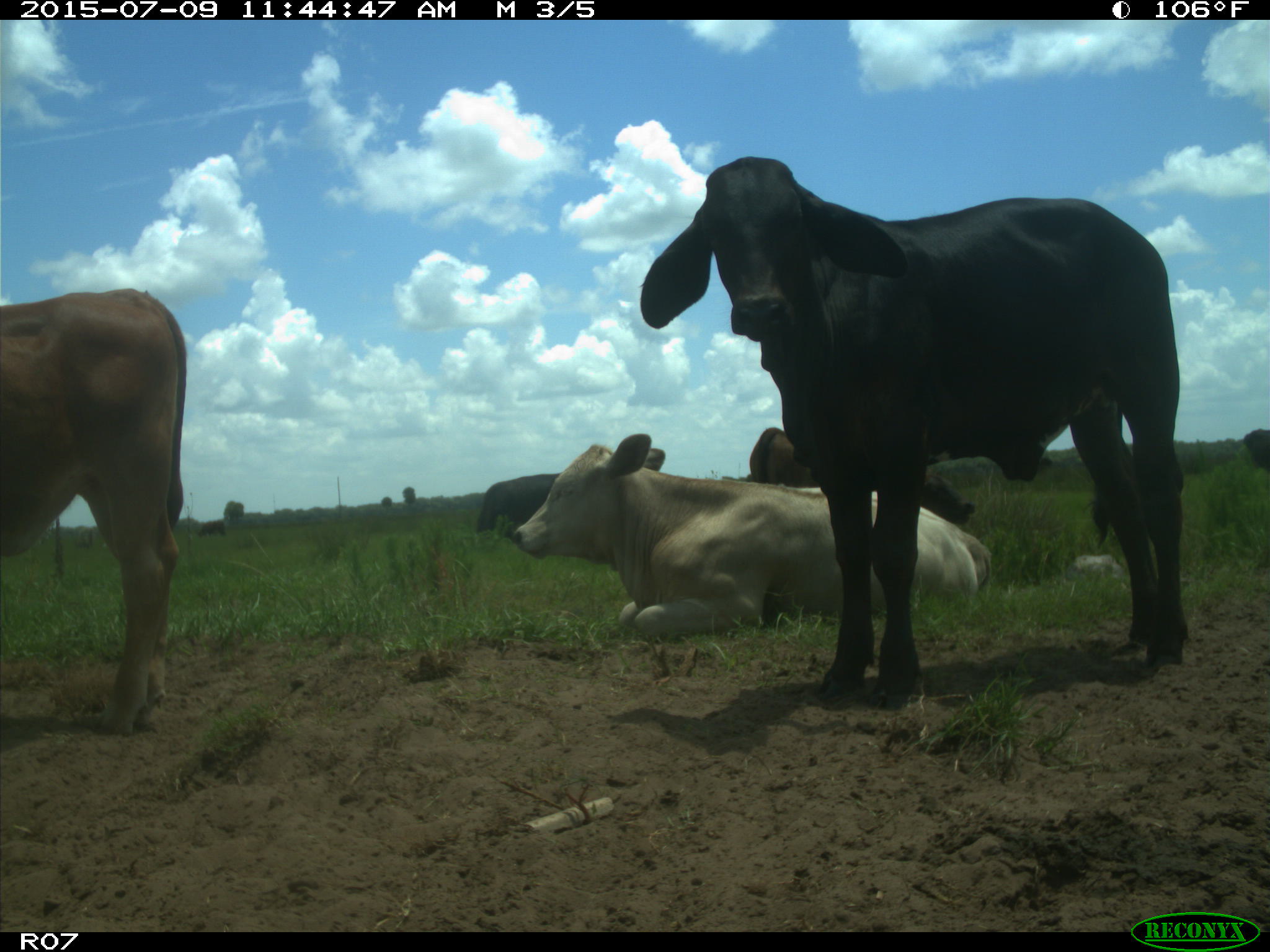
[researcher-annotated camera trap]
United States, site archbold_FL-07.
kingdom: Animalia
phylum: Chordata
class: Mammalia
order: Artiodactyla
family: Bovidae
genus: Bos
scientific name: Bos taurus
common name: domestic cow